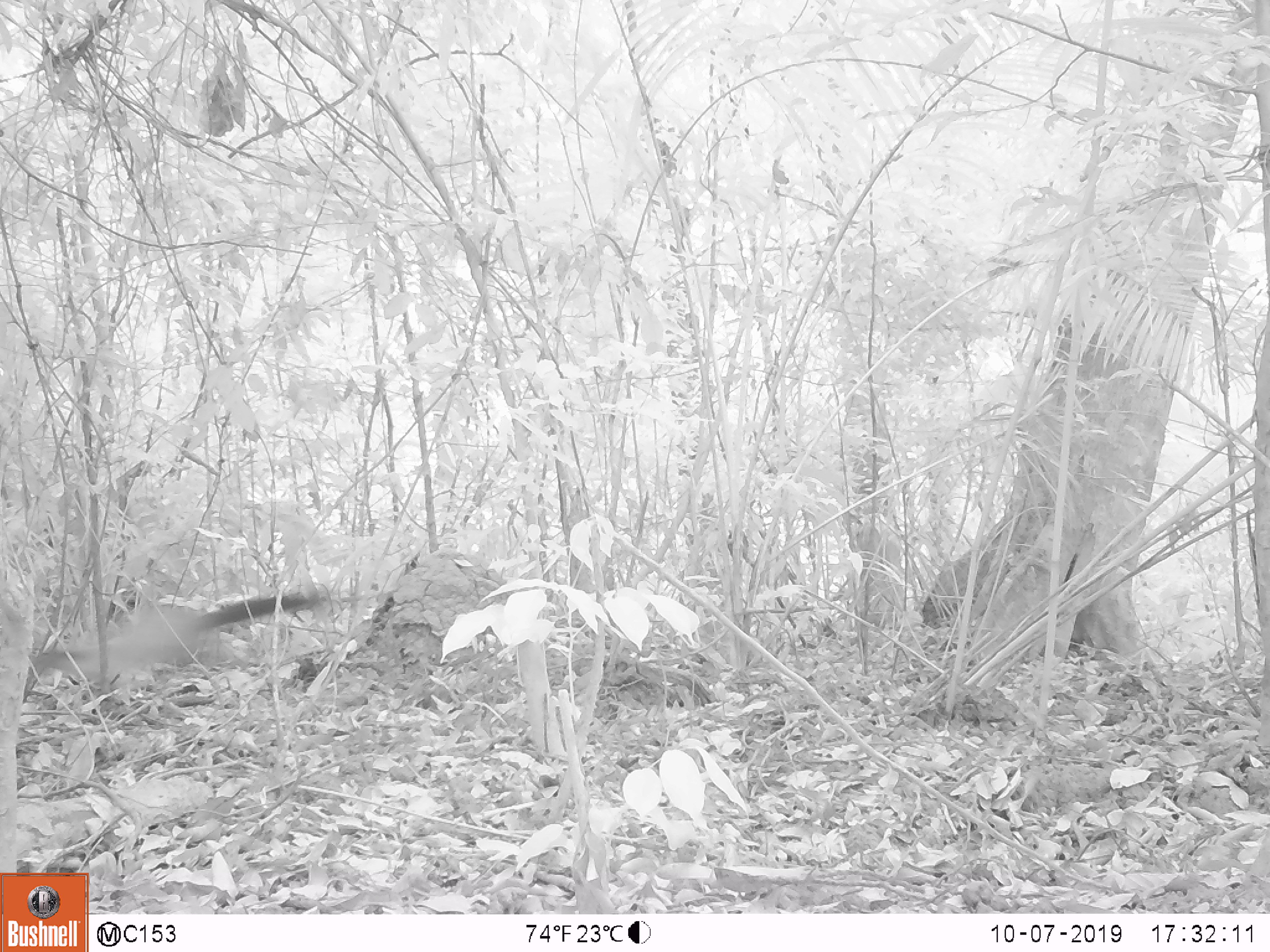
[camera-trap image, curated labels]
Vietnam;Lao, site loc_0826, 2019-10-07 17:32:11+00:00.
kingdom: Animalia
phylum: Chordata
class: Mammalia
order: Carnivora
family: Mustelidae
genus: Martes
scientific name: Martes flavigula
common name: yellow-throated marten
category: yellow throated marten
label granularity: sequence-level